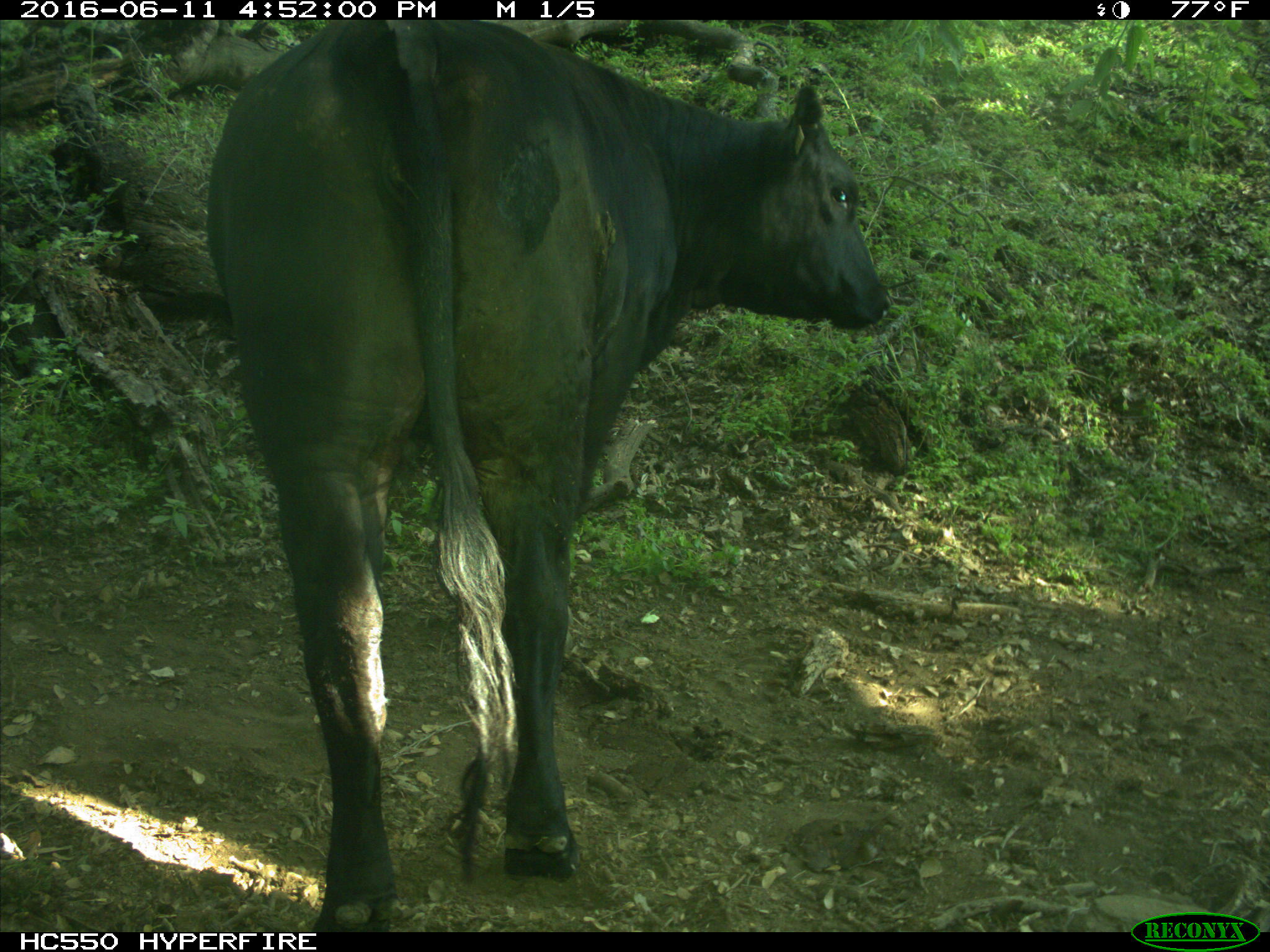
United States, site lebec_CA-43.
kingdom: Animalia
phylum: Chordata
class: Mammalia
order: Artiodactyla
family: Bovidae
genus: Bos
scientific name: Bos taurus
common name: domestic cow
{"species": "Bos taurus (domestic cow)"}